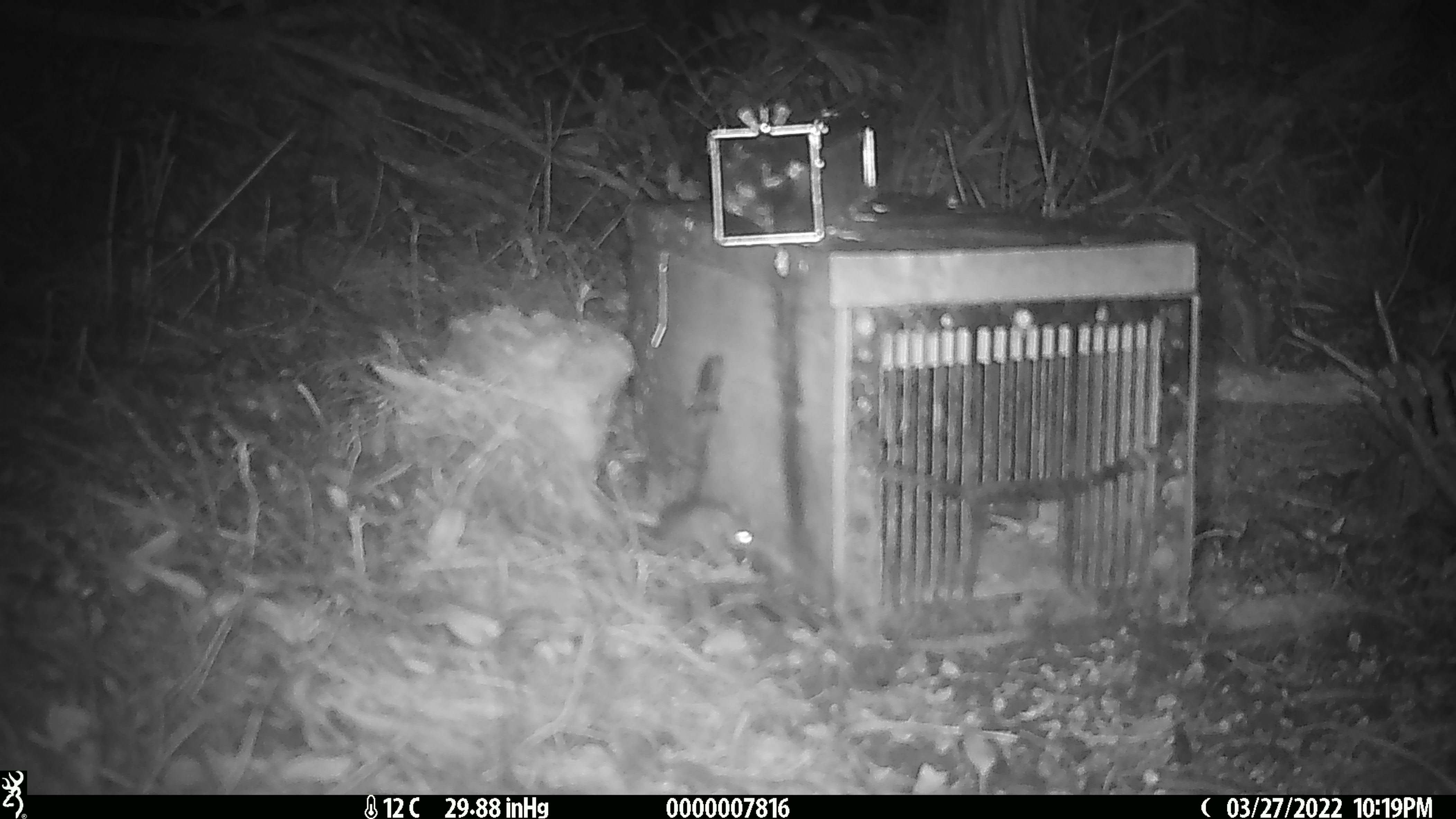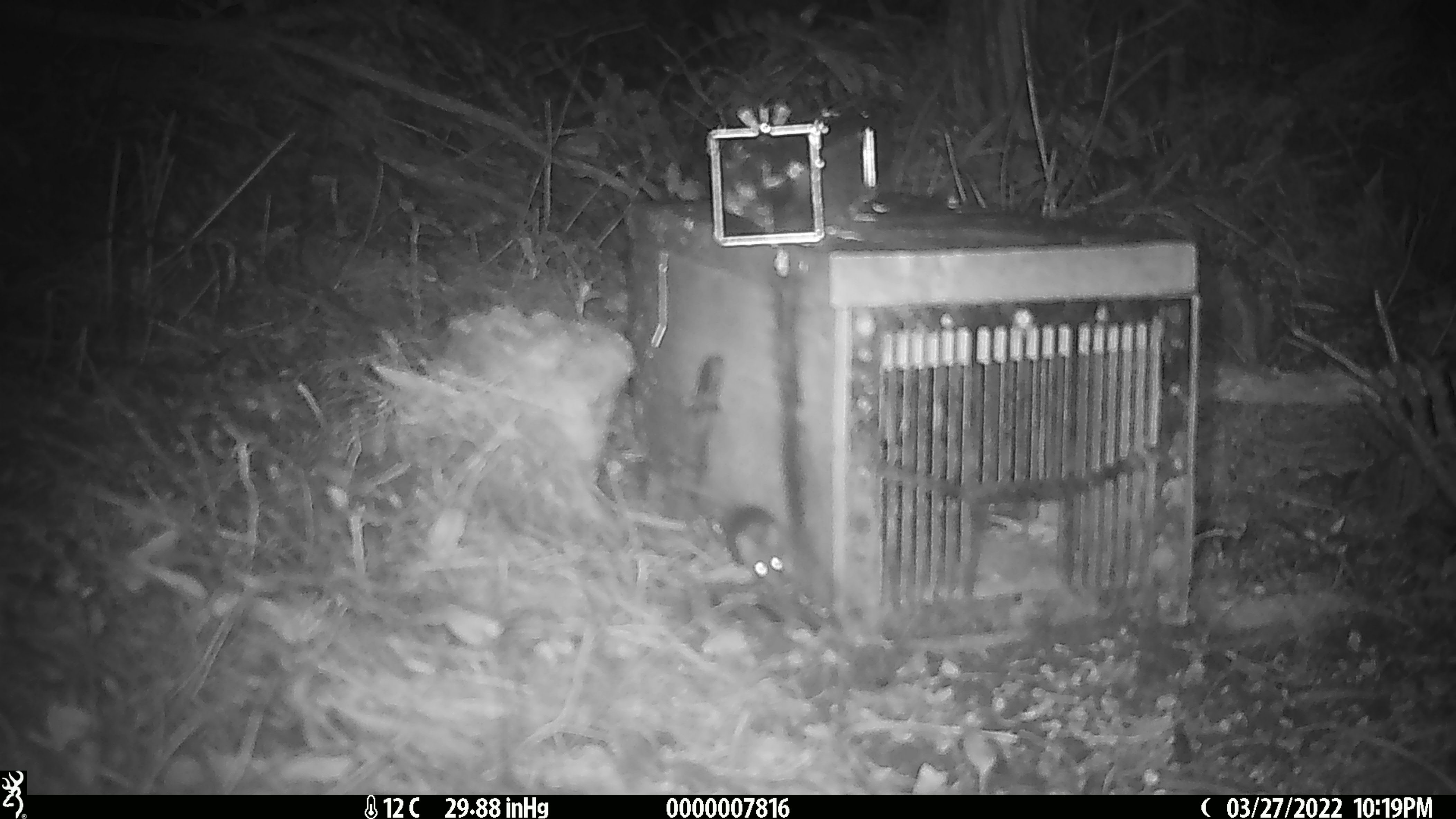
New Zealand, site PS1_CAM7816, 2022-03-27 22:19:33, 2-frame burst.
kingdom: Animalia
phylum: Chordata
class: Mammalia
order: Rodentia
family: Muridae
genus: Mus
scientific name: Mus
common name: mouse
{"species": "mouse (Mus)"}